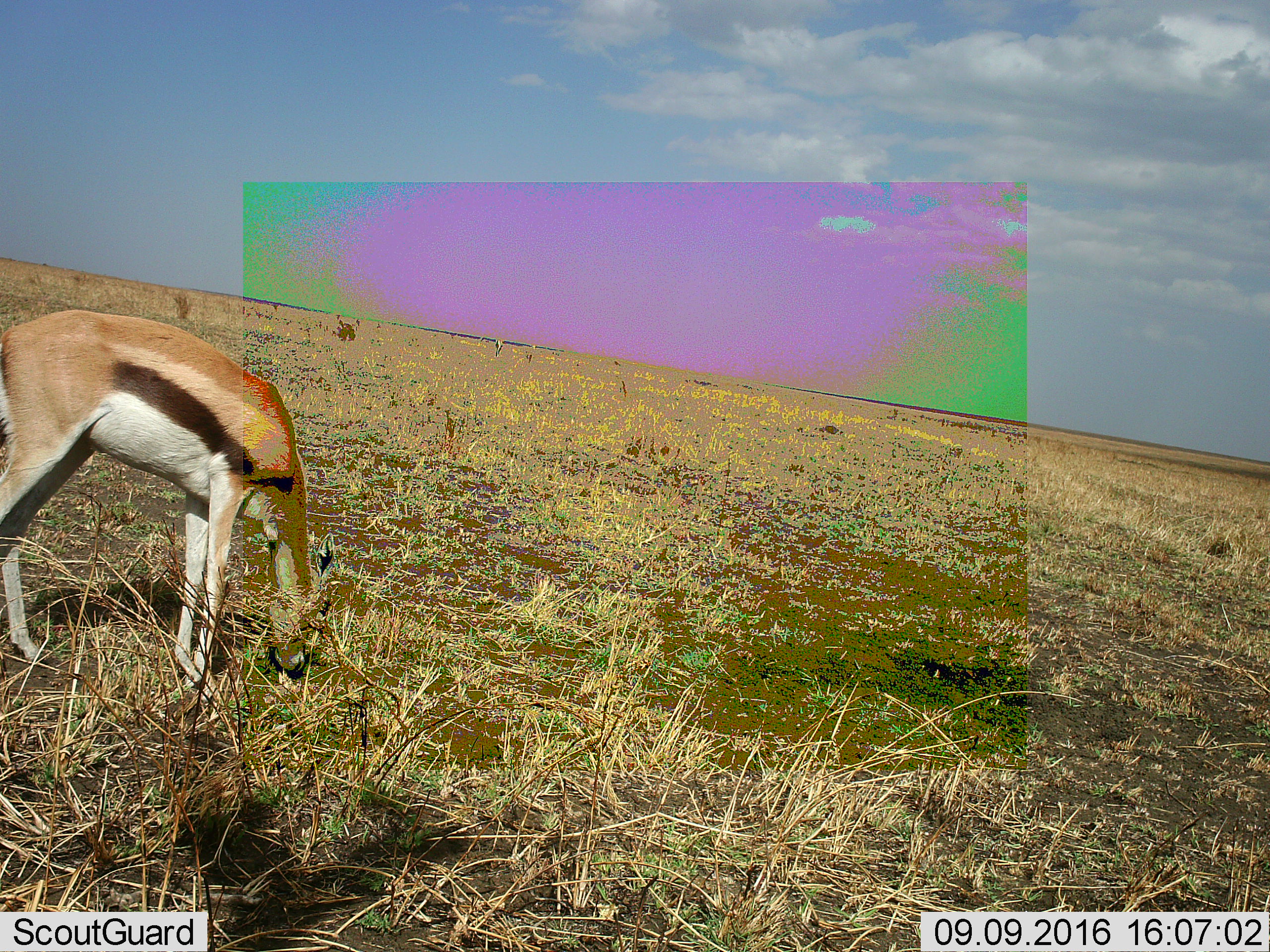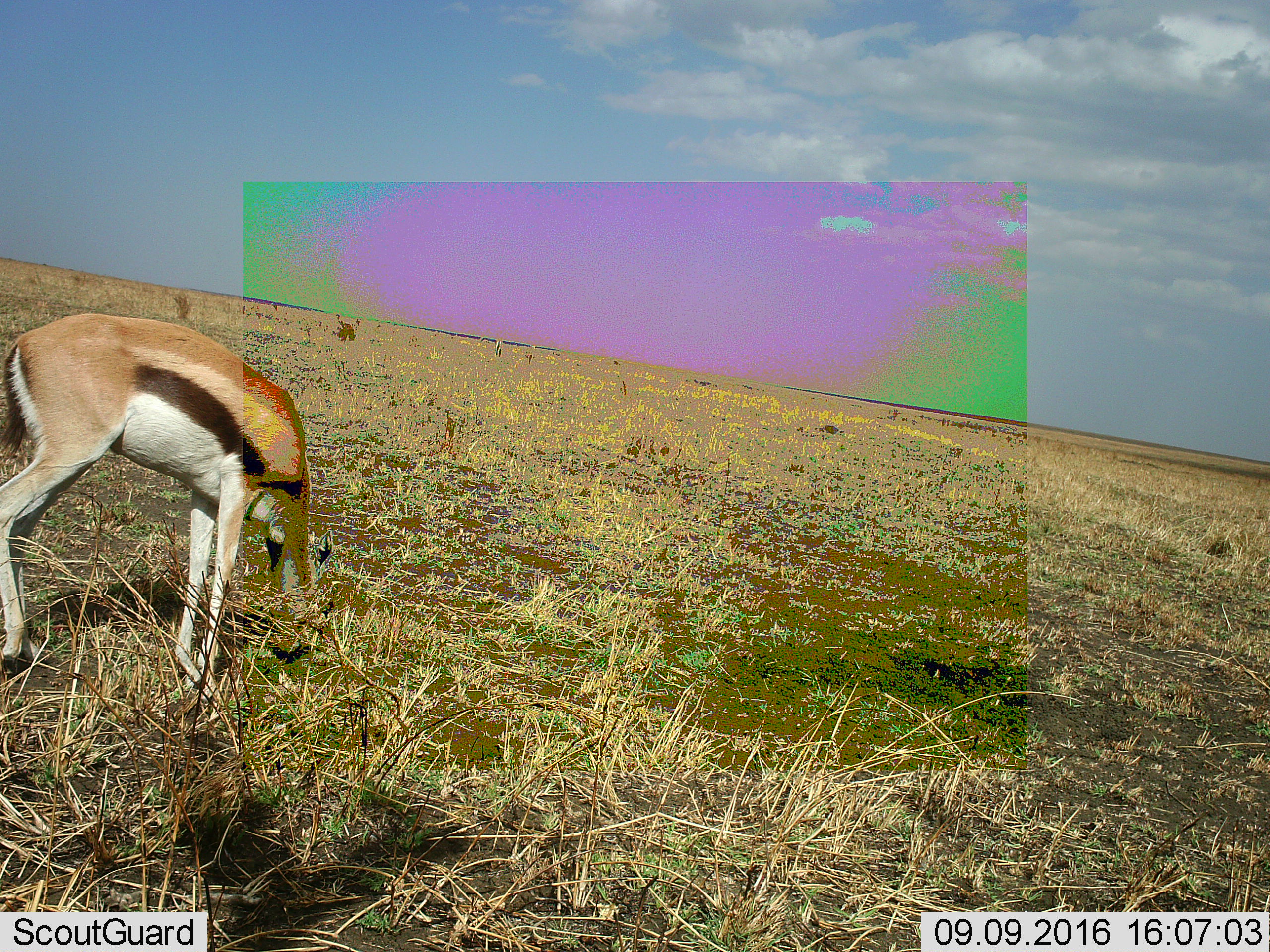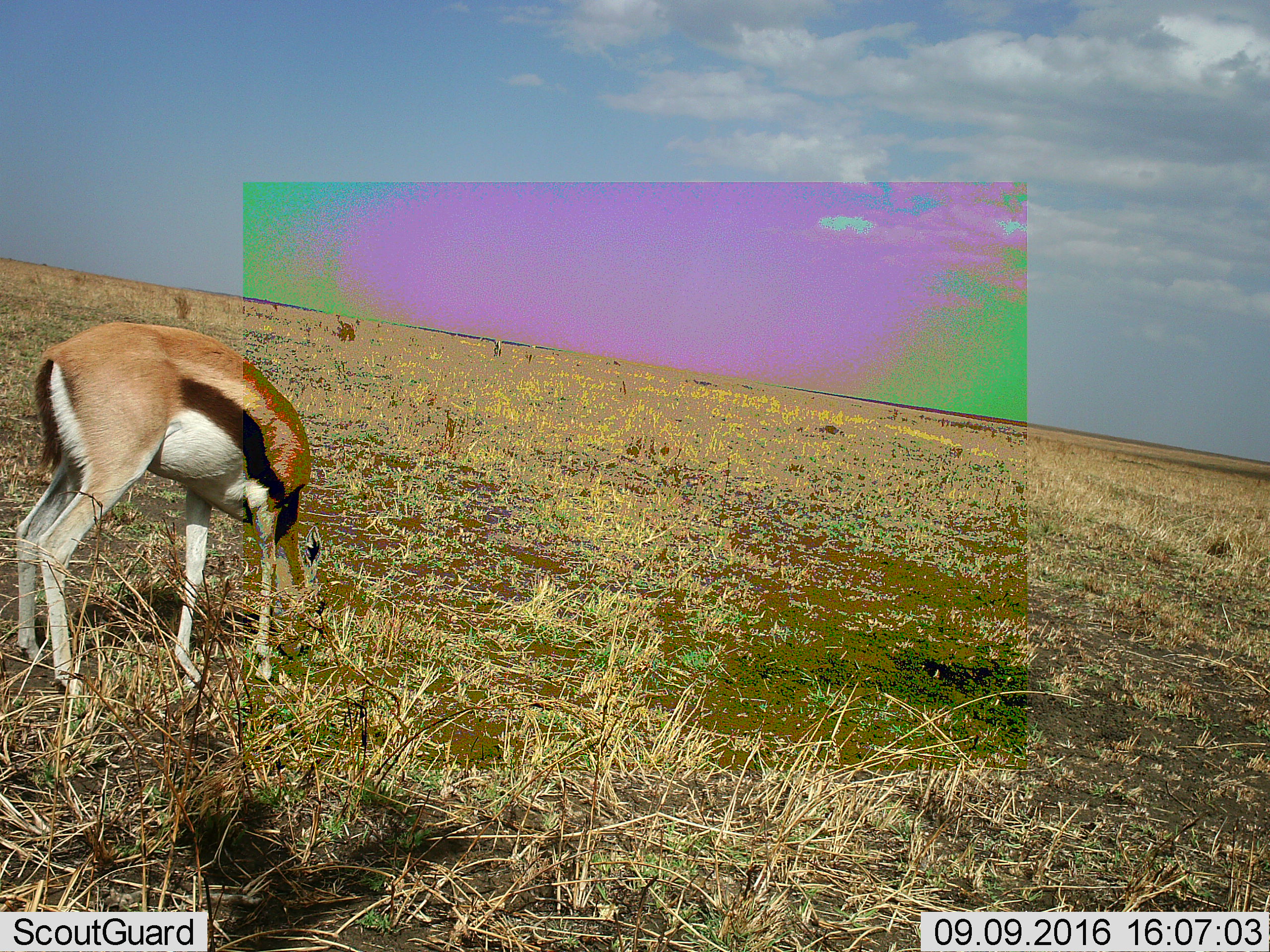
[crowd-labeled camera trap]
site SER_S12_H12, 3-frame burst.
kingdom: Animalia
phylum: Chordata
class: Mammalia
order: Artiodactyla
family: Bovidae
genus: Eudorcas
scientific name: Eudorcas thomsonii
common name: thomson's gazelle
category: gazellethomsons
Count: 1.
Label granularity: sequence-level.